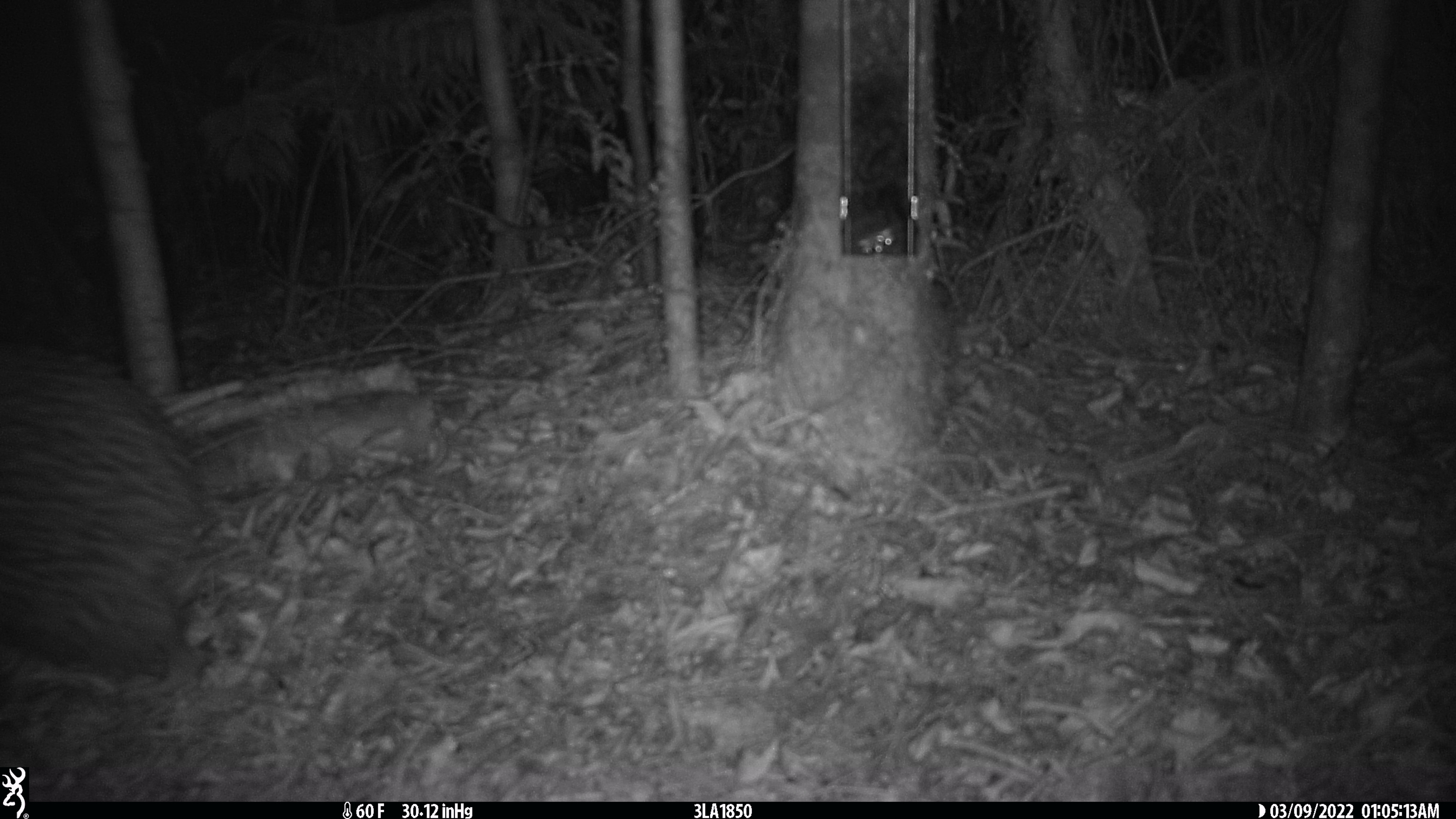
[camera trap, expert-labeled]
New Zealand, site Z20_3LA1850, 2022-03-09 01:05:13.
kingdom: Animalia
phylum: Chordata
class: Aves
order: Apterygiformes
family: Apterygidae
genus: Apteryx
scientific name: Apteryx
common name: kiwi